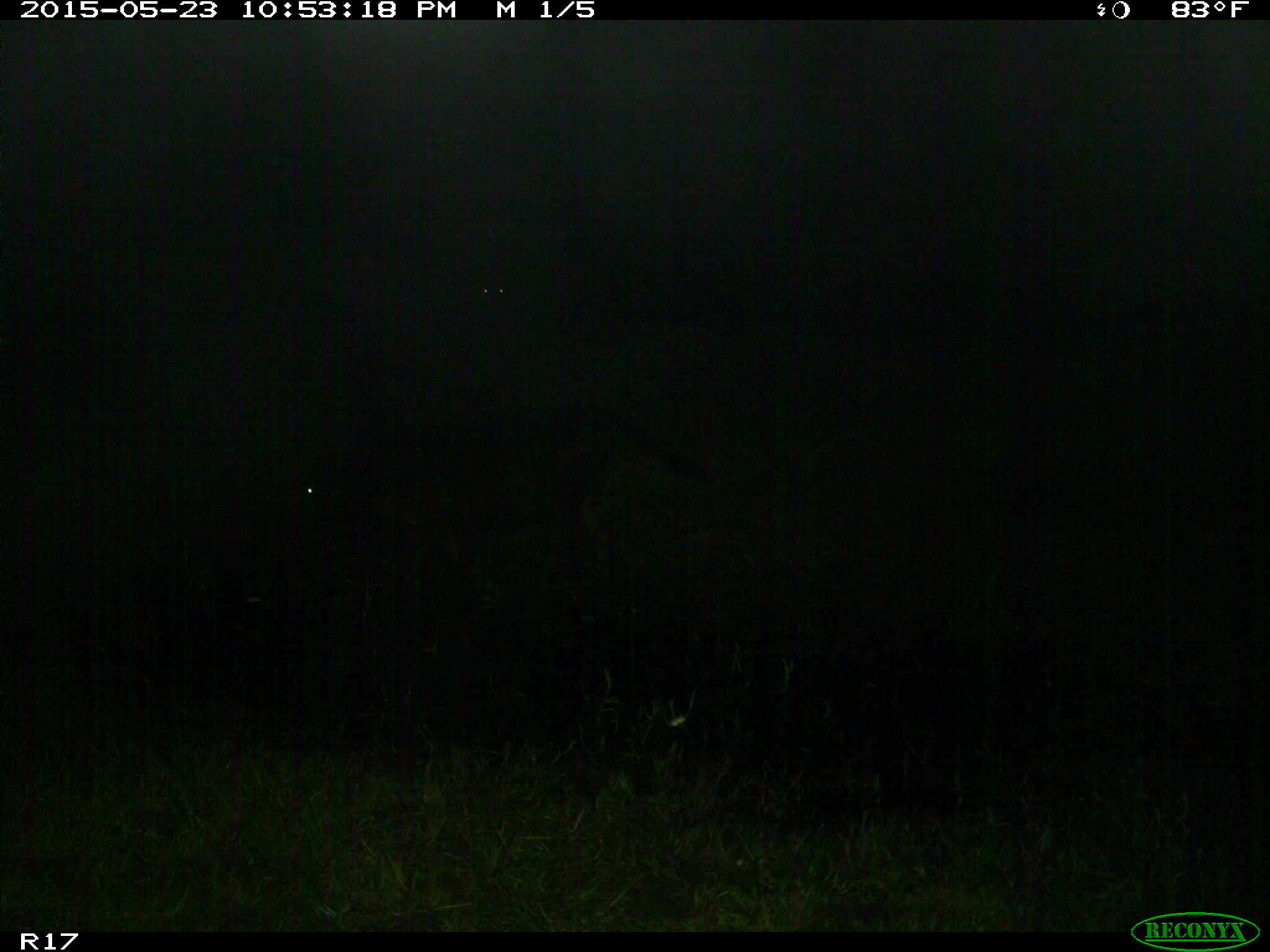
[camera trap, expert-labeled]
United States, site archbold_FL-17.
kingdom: Animalia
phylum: Chordata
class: Mammalia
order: Artiodactyla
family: Bovidae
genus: Bos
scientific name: Bos taurus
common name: domestic cow